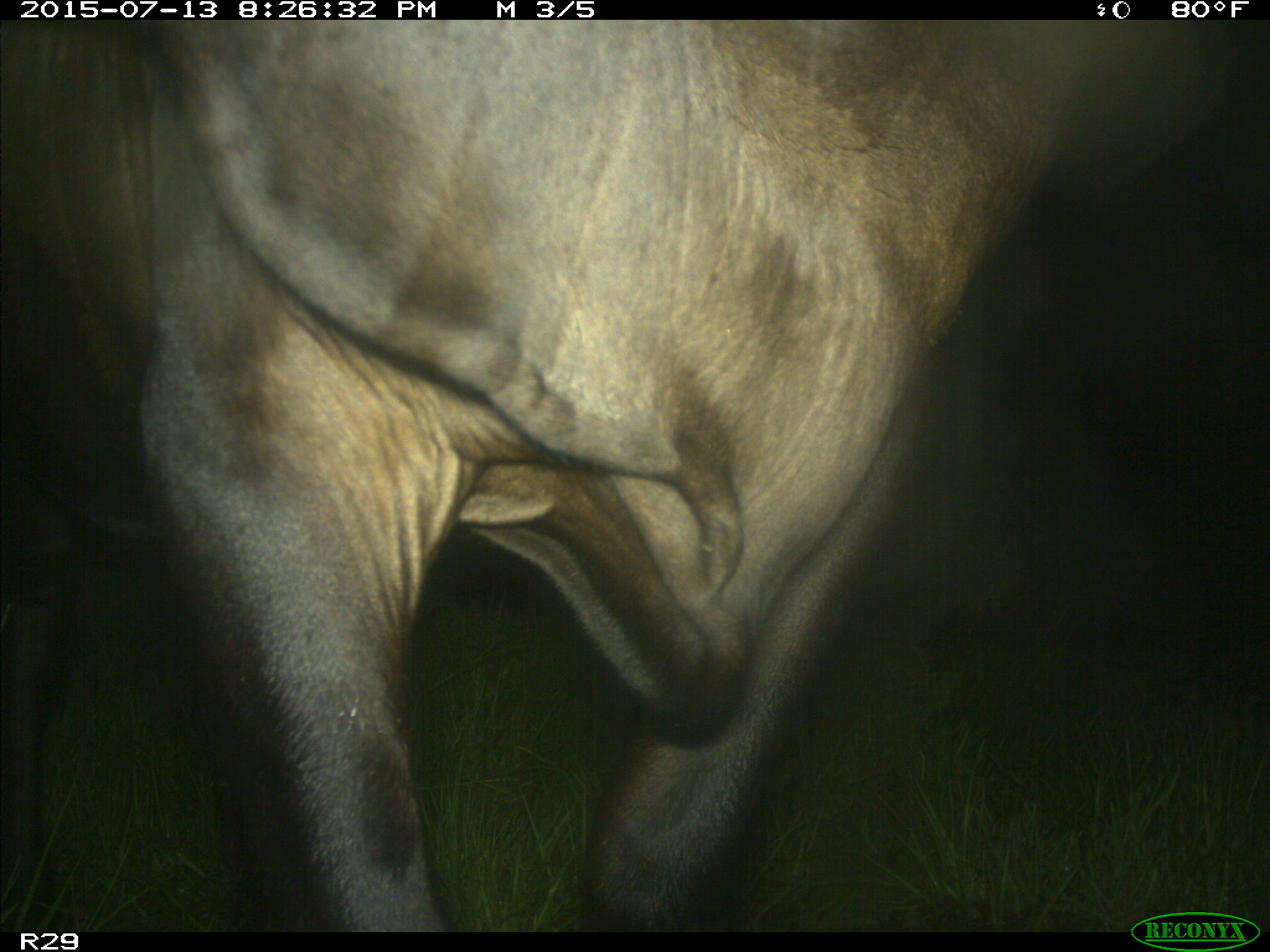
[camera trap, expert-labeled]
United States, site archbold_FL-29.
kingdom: Animalia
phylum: Chordata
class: Mammalia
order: Artiodactyla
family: Bovidae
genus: Bos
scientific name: Bos taurus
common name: domestic cow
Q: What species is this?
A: Bos taurus (domestic cow).